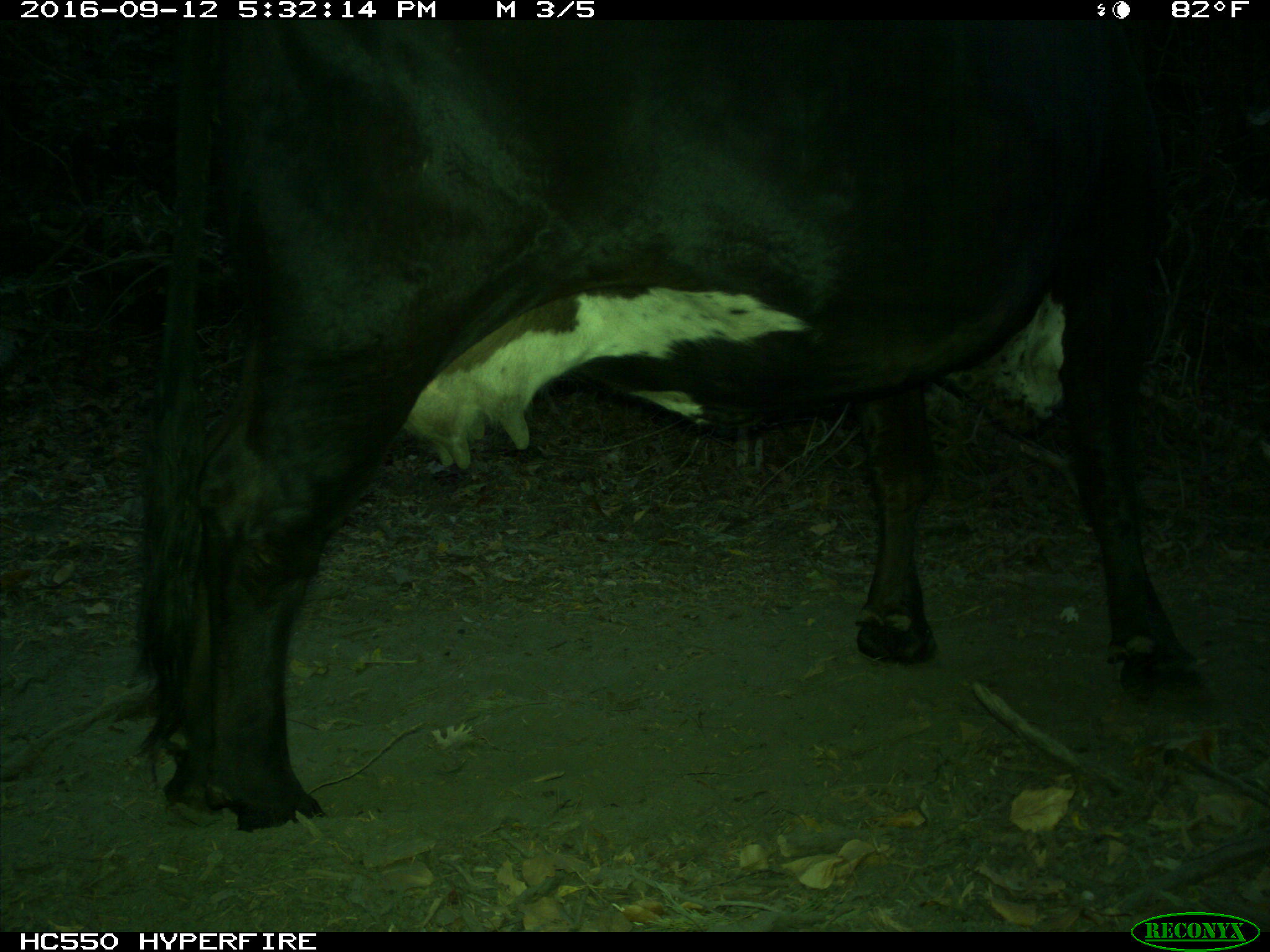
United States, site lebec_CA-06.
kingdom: Animalia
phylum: Chordata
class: Mammalia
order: Artiodactyla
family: Bovidae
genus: Bos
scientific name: Bos taurus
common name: domestic cow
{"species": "Bos taurus (domestic cow)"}